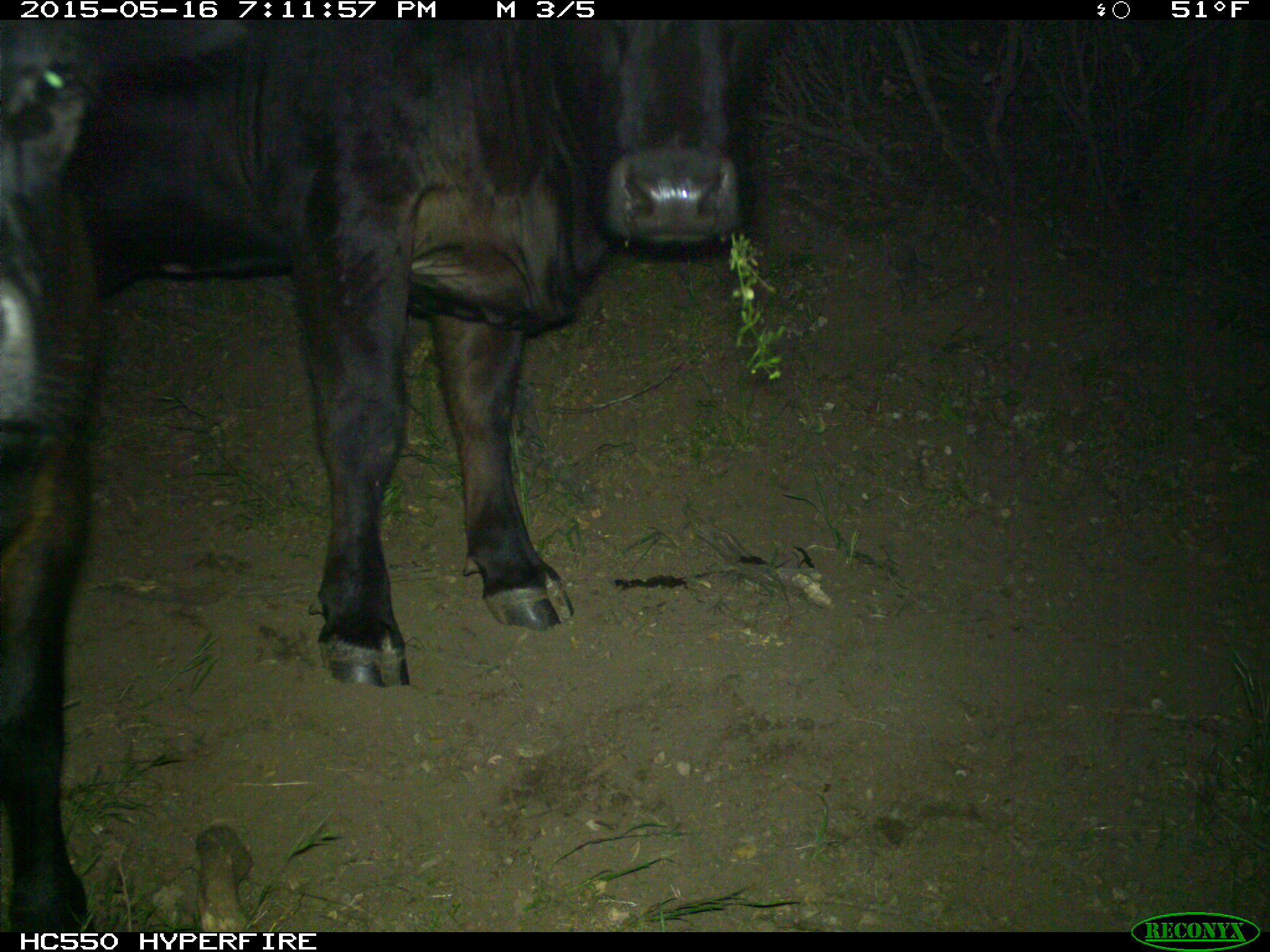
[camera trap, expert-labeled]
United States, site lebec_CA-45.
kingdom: Animalia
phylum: Chordata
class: Mammalia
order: Artiodactyla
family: Bovidae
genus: Bos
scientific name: Bos taurus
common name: domestic cow